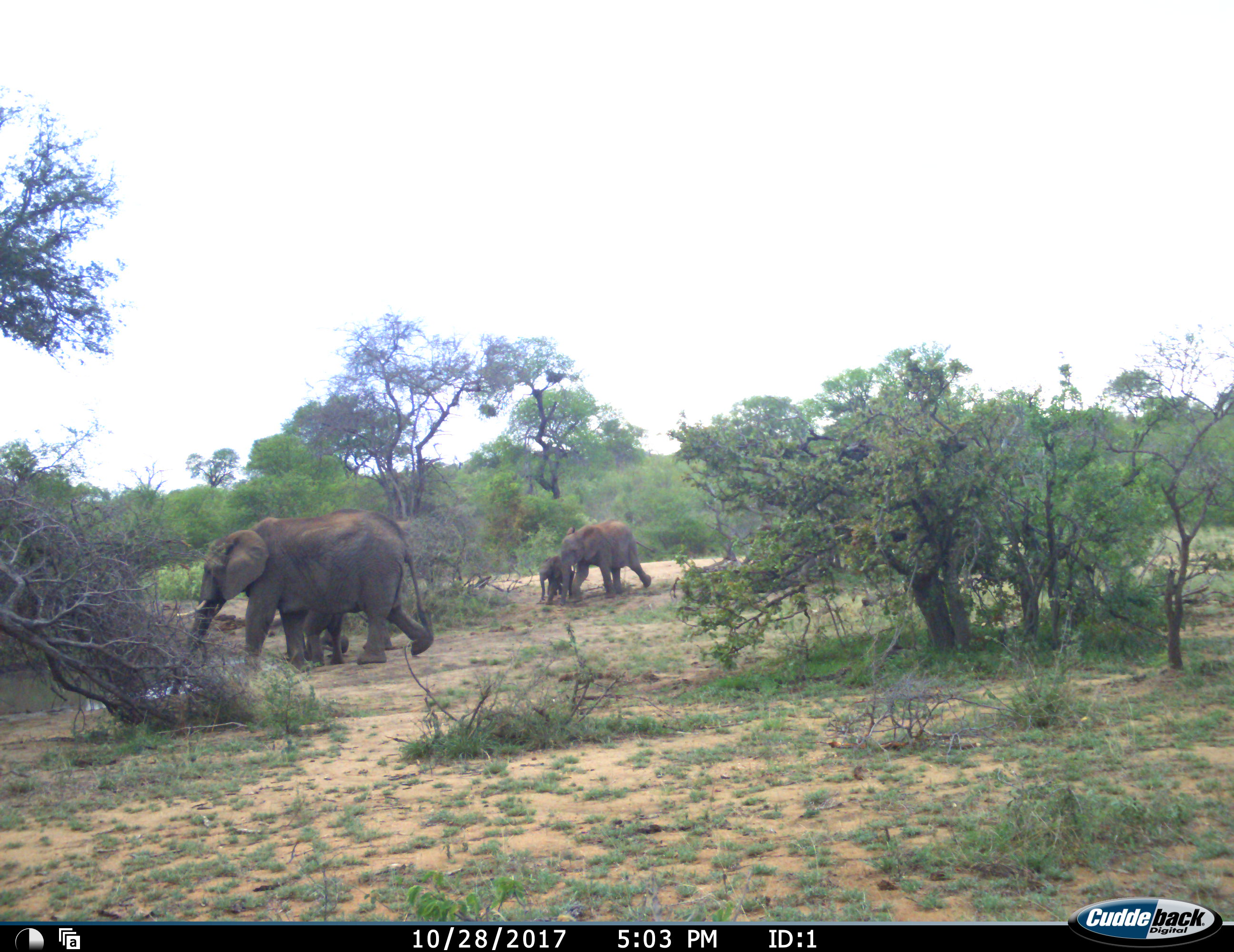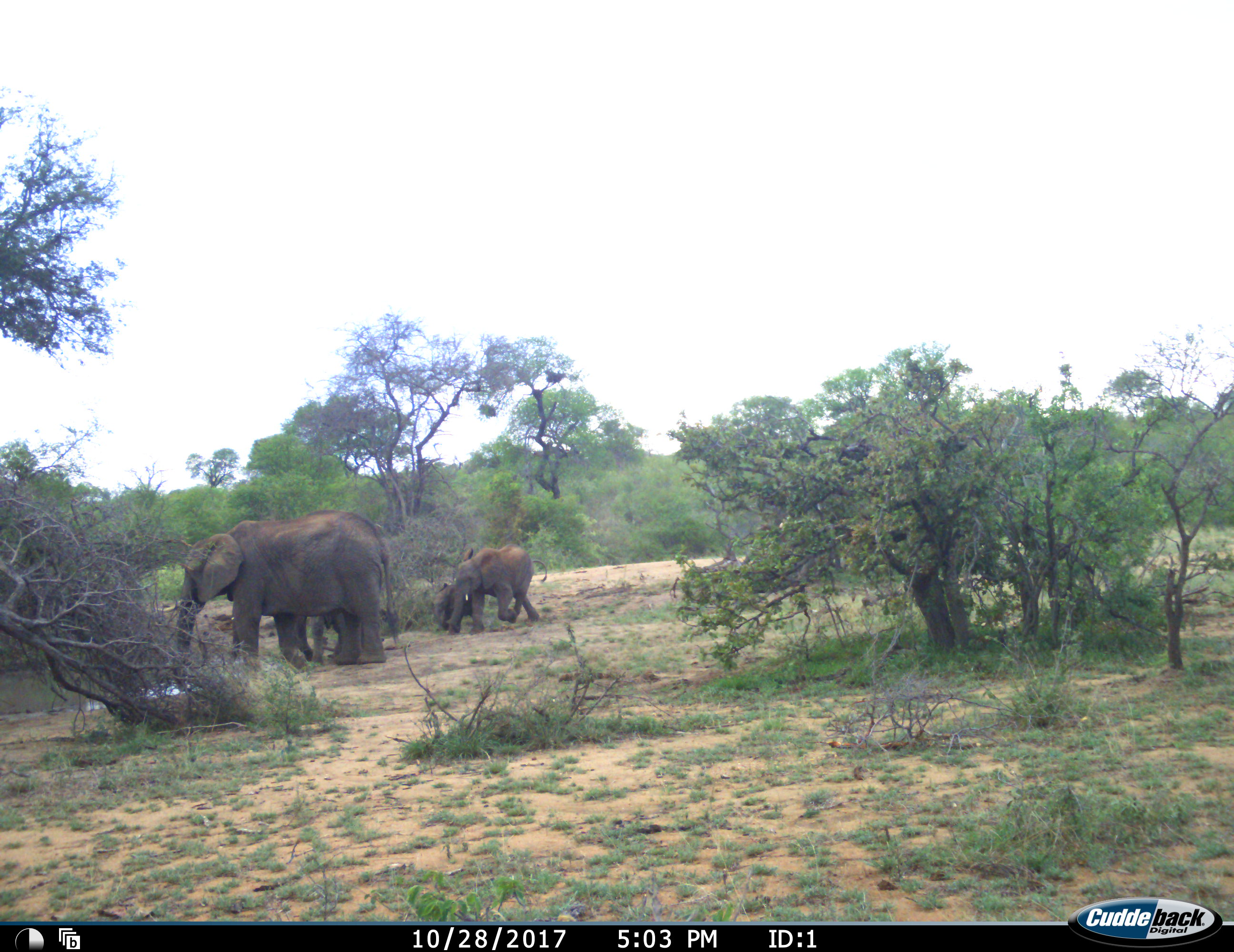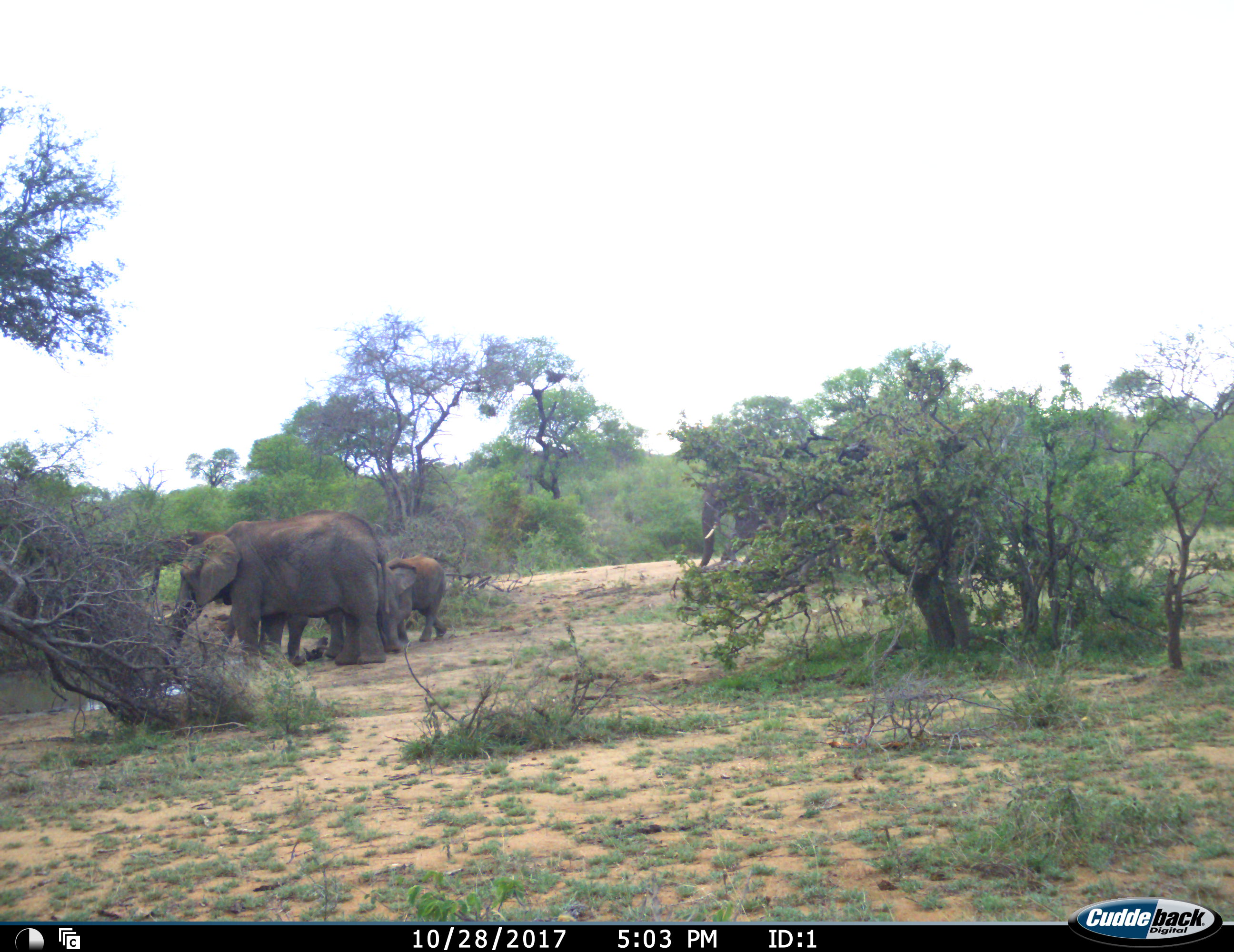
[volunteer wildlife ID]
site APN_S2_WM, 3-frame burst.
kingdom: Animalia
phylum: Chordata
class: Mammalia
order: Proboscidea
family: Elephantidae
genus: Loxodonta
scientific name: Loxodonta africana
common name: african bush elephant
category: elephant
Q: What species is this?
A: Elephant (african bush elephant) (Loxodonta africana).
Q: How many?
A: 5.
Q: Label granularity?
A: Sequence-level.